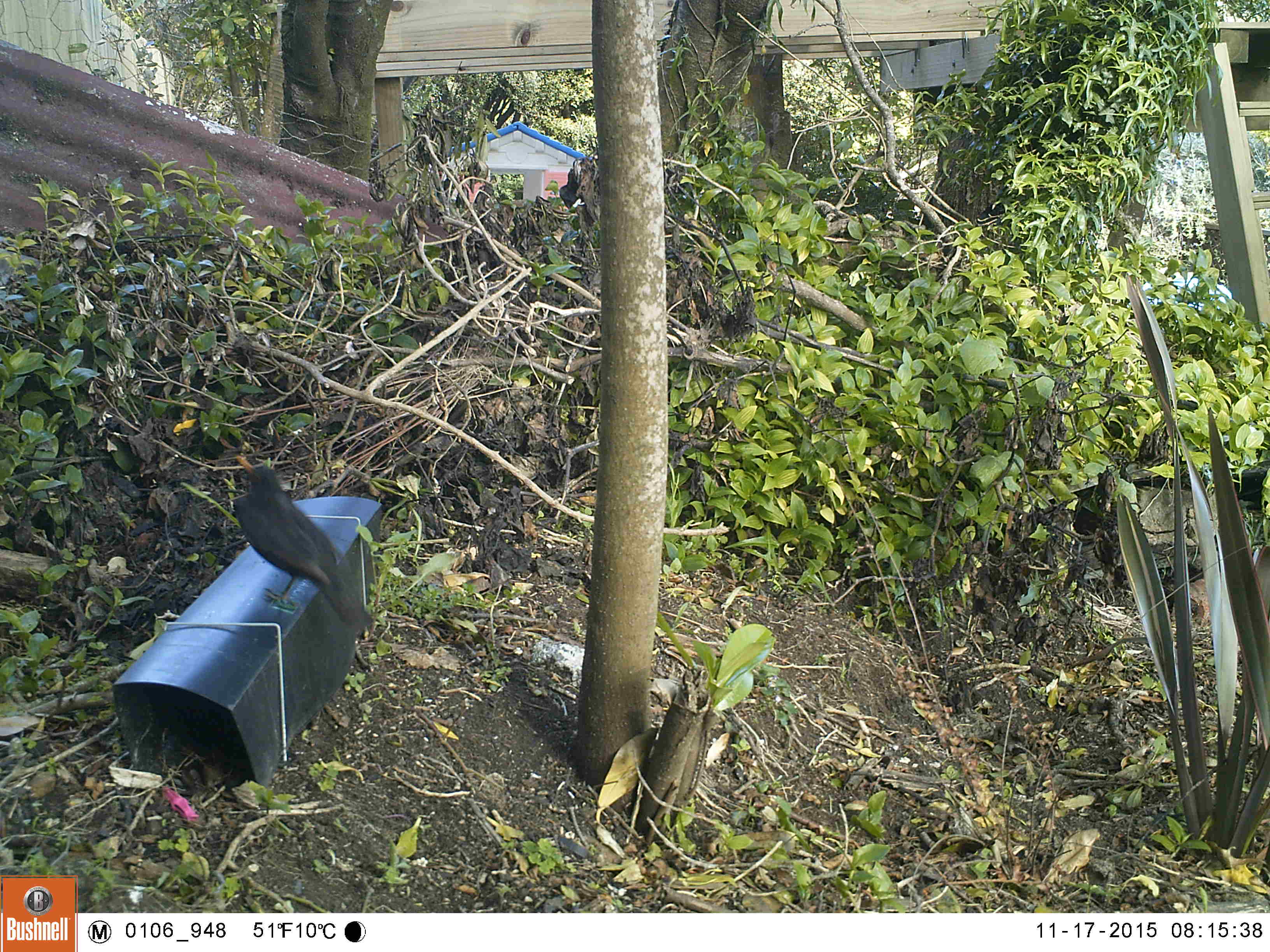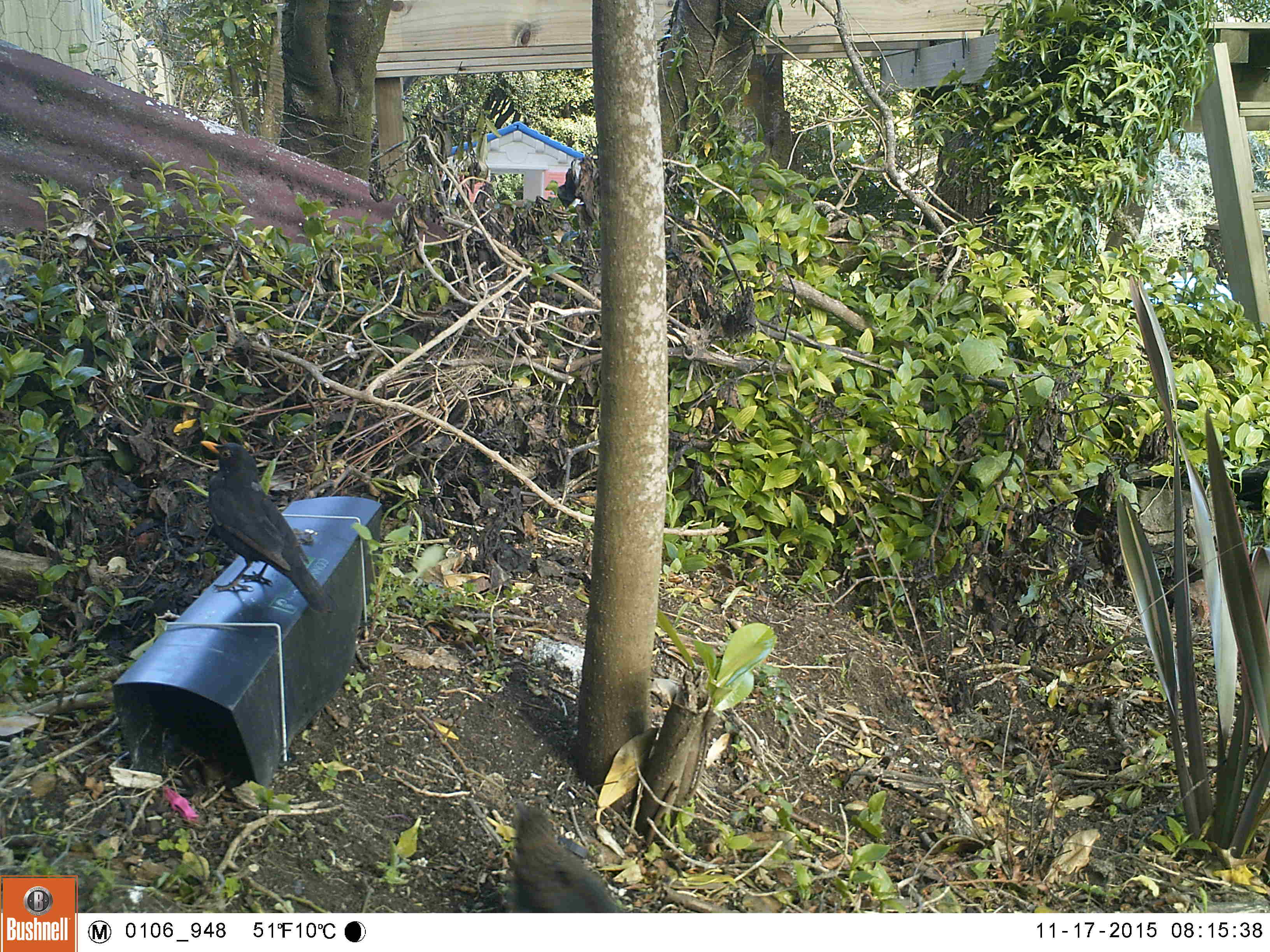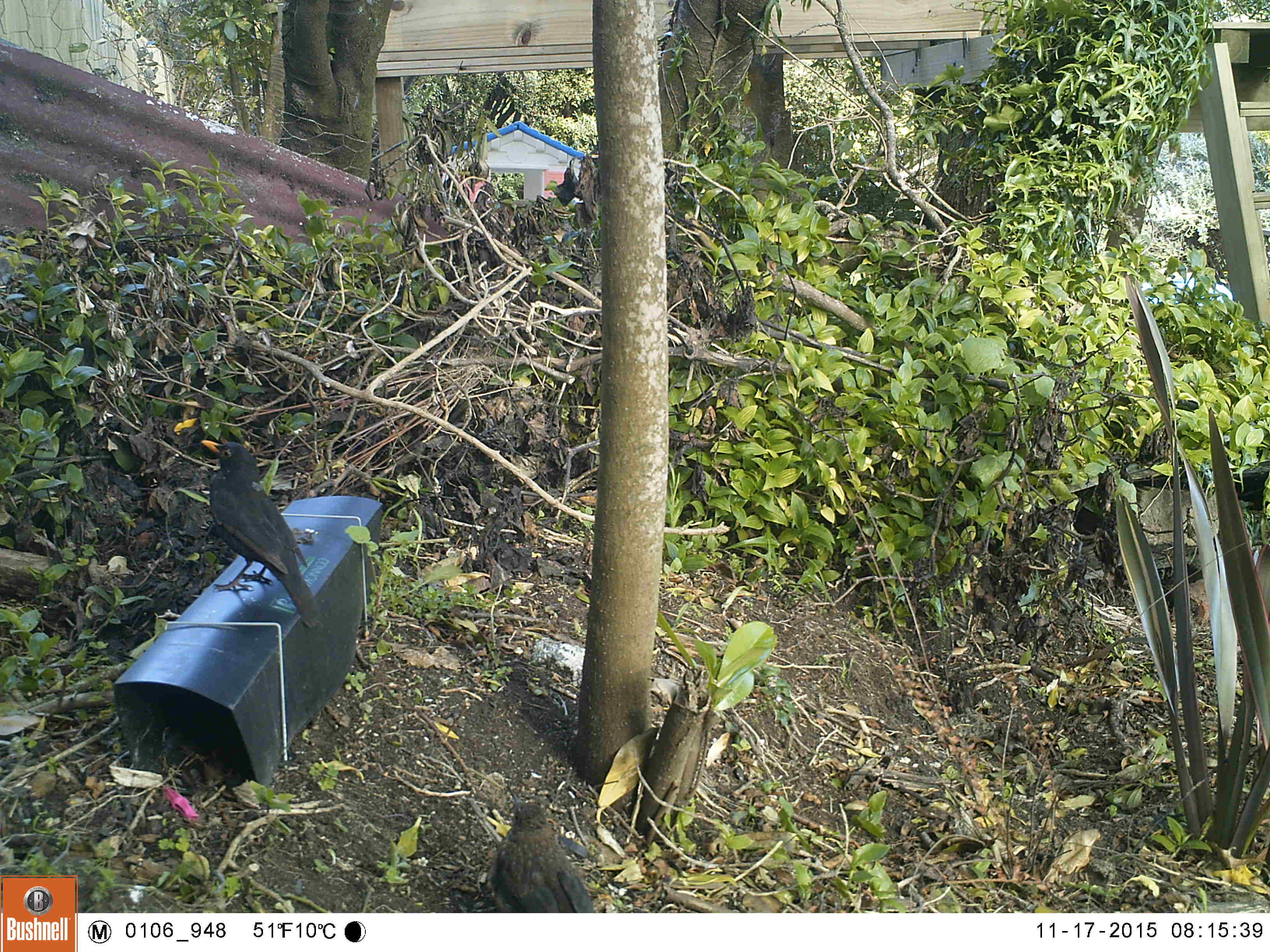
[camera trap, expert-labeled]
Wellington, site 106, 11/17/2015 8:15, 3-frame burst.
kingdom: Animalia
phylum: Chordata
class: Aves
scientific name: Aves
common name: bird